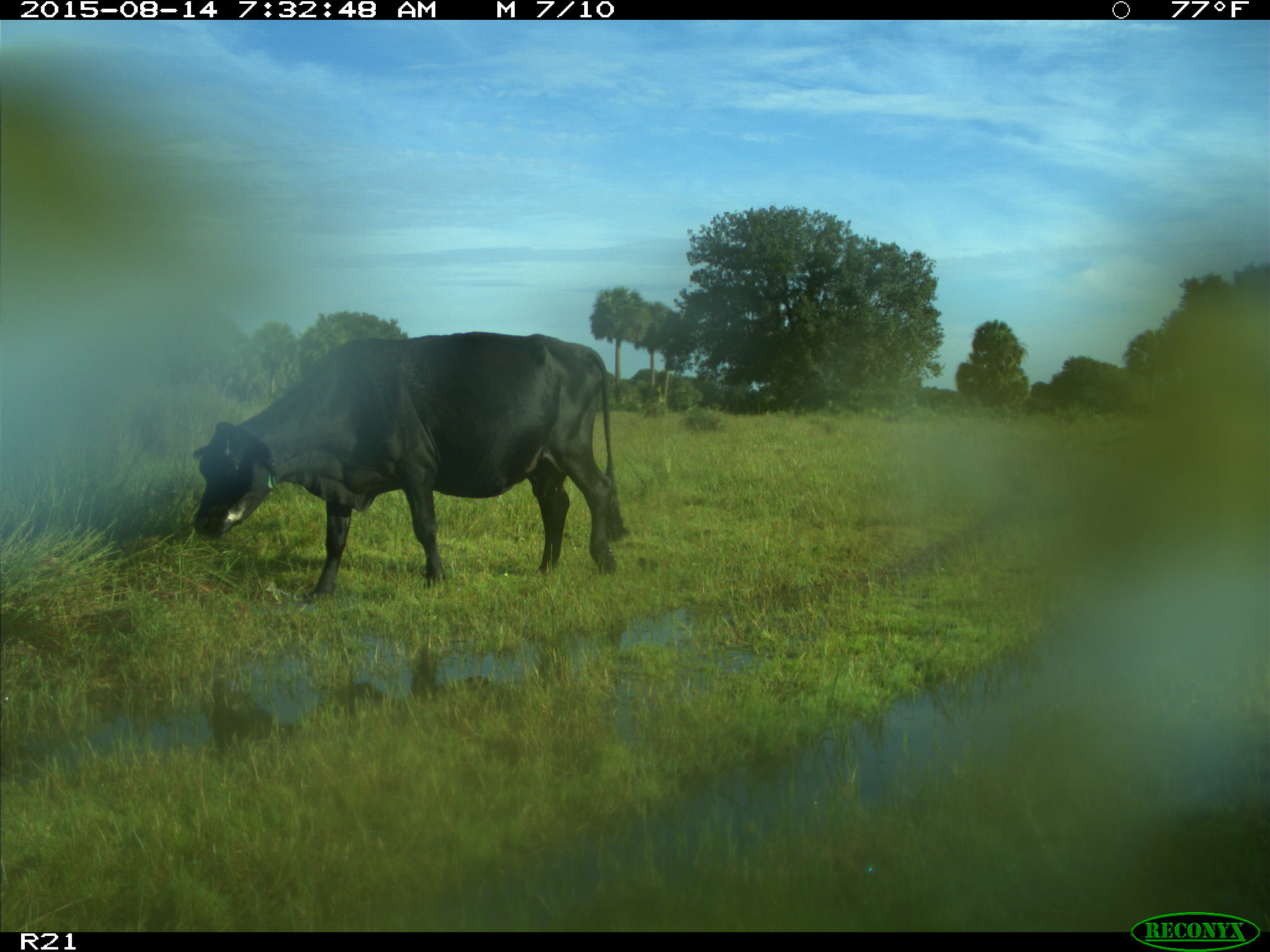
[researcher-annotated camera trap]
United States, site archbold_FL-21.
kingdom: Animalia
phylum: Chordata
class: Mammalia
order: Artiodactyla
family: Bovidae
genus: Bos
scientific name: Bos taurus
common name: domestic cow